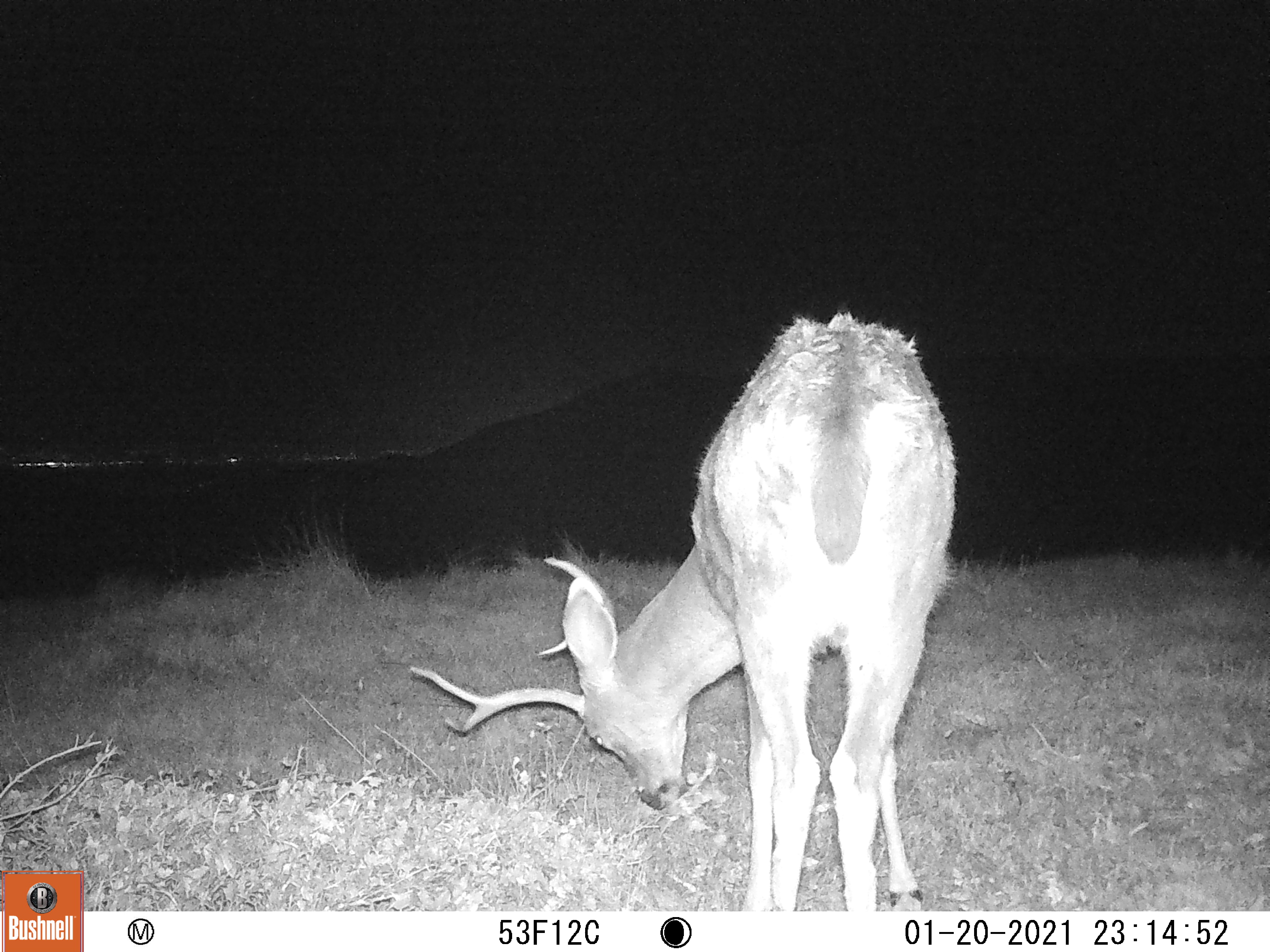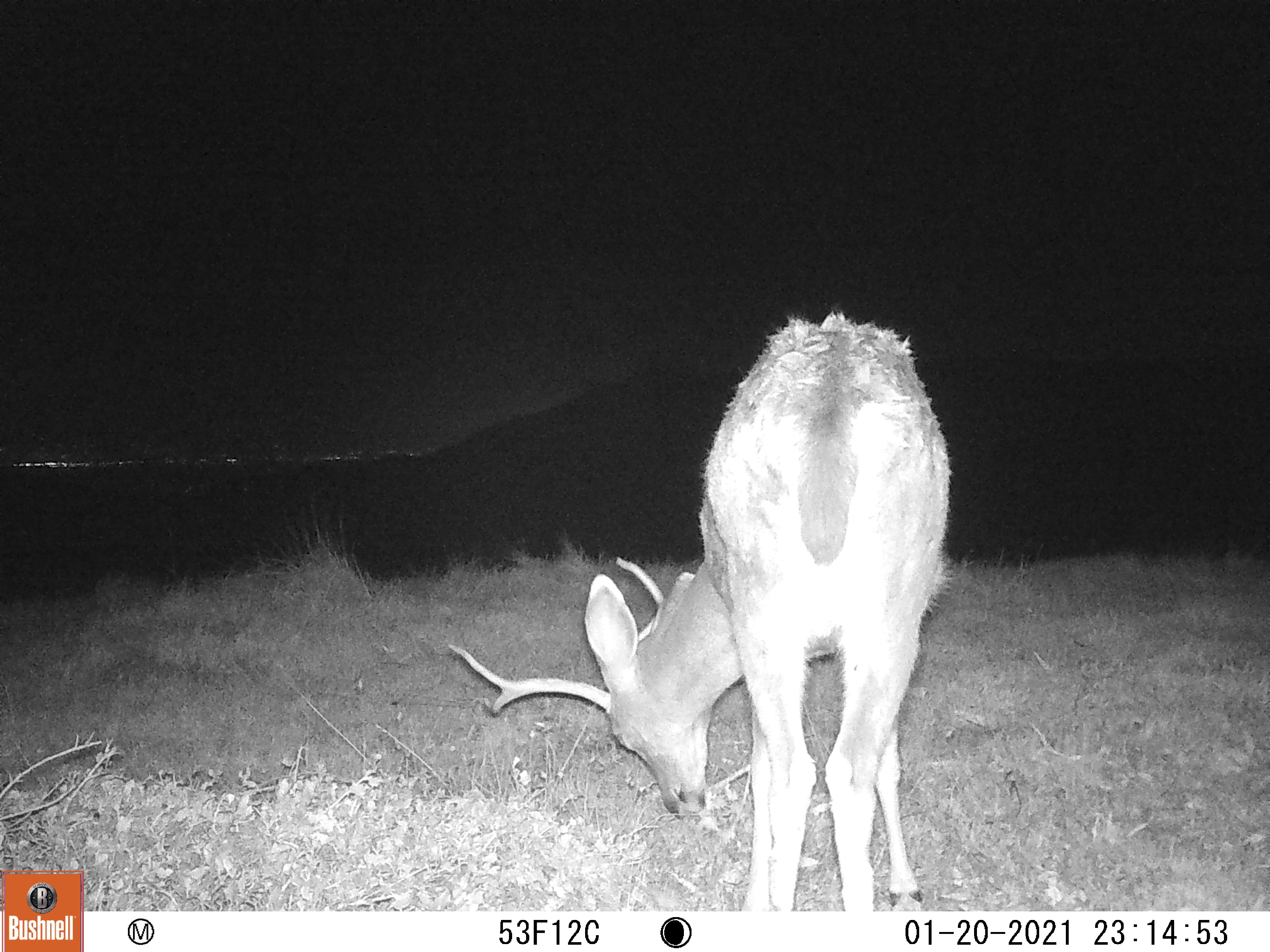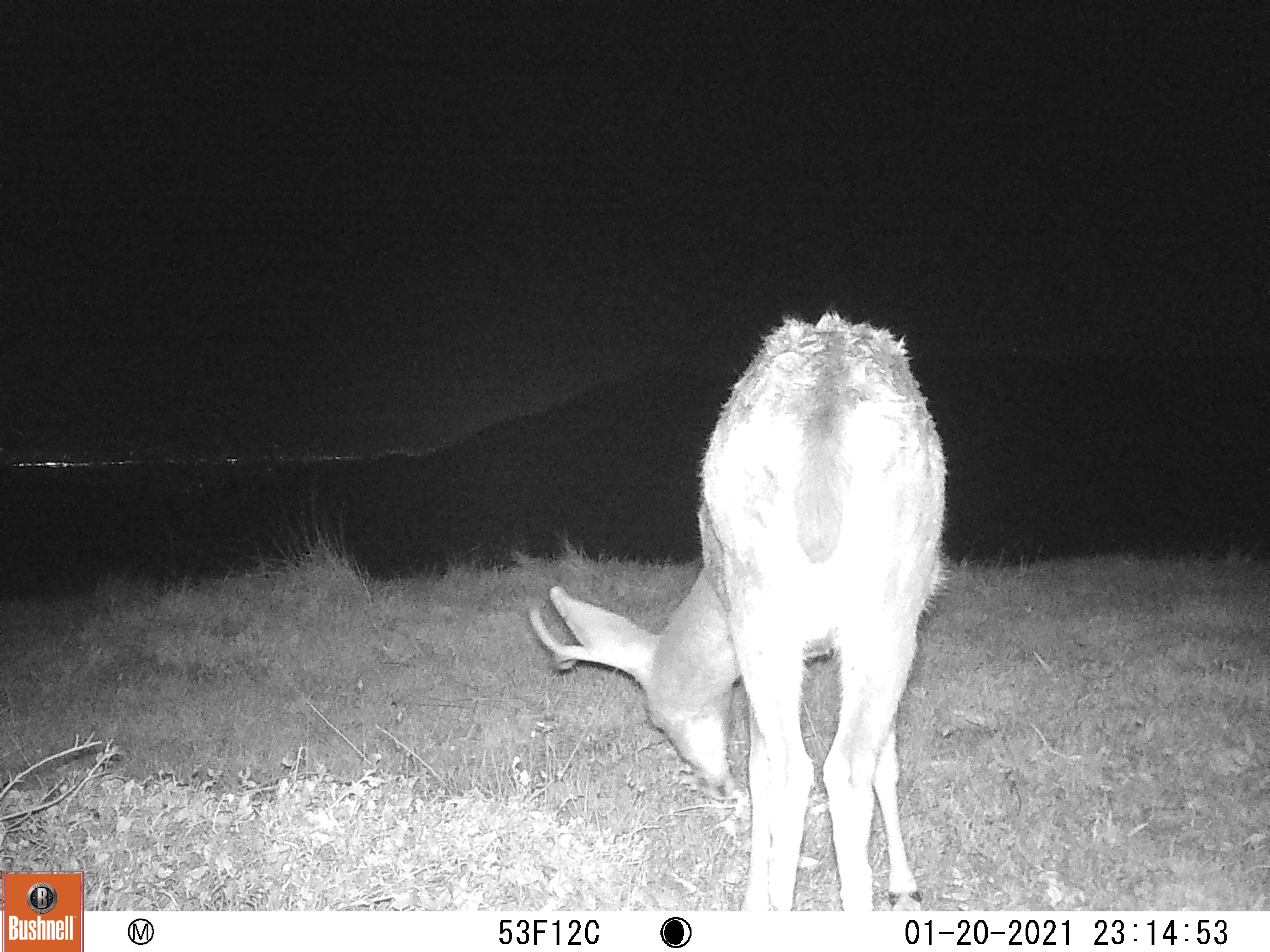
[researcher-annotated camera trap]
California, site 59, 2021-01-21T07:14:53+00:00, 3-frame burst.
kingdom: Animalia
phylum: Chordata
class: Mammalia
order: Artiodactyla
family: Cervidae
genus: Odocoileus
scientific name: Odocoileus hemionus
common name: mule deer